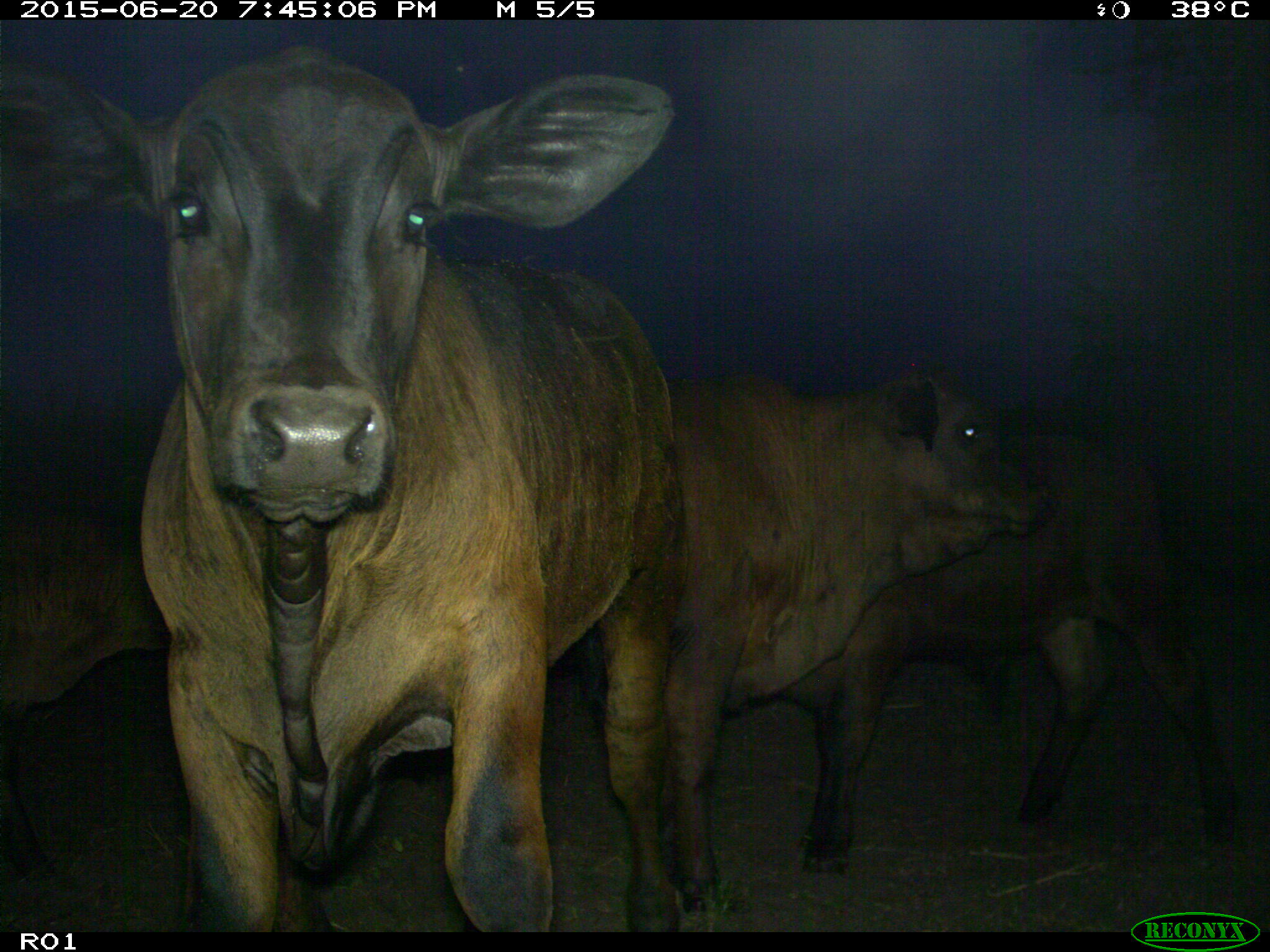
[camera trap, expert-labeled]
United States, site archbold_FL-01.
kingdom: Animalia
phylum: Chordata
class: Mammalia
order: Artiodactyla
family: Bovidae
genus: Bos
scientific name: Bos taurus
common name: domestic cow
Bos taurus (domestic cow).